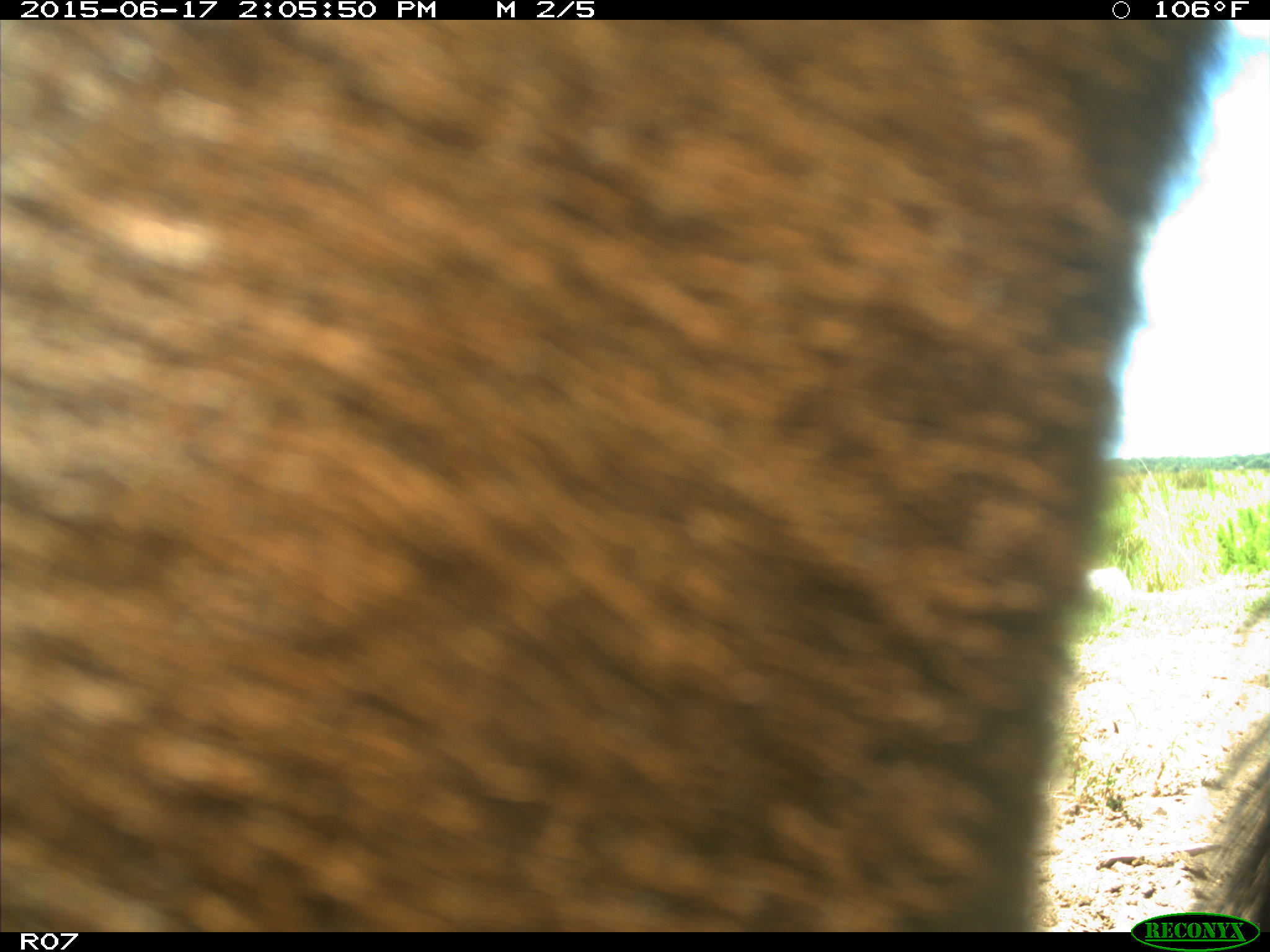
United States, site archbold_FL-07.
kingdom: Animalia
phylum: Chordata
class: Mammalia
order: Artiodactyla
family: Bovidae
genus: Bos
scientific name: Bos taurus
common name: domestic cow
Bos taurus (domestic cow).